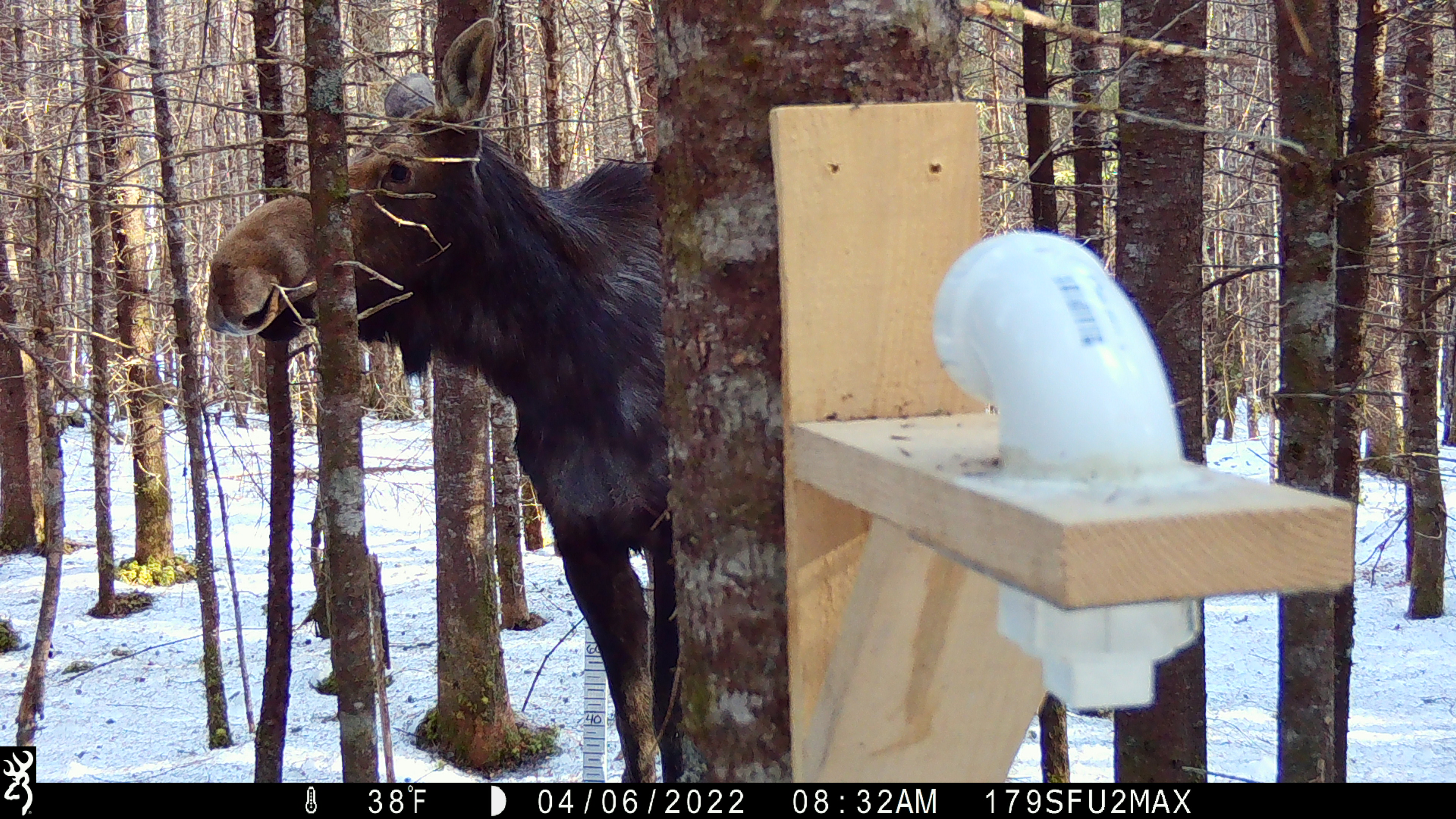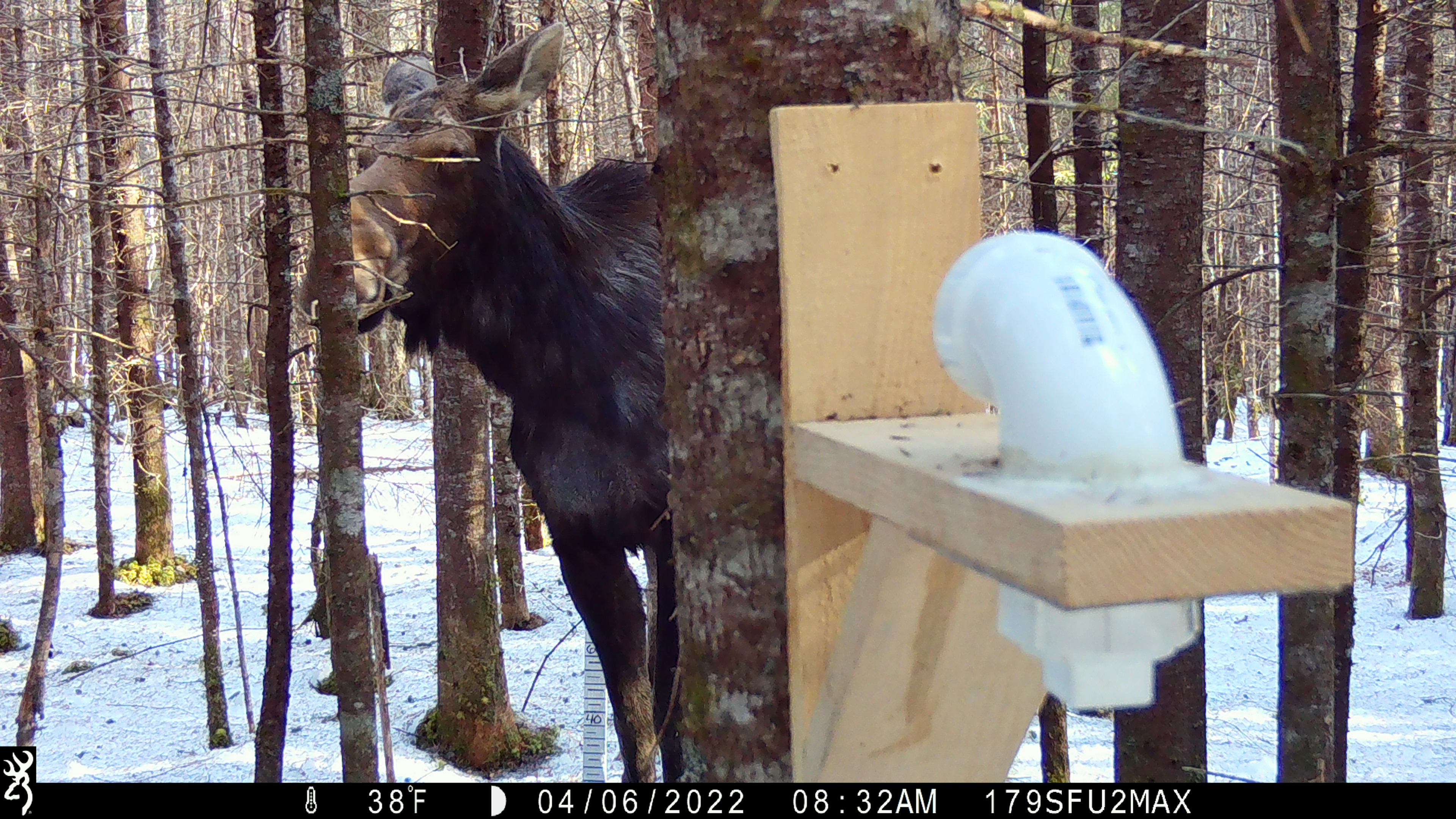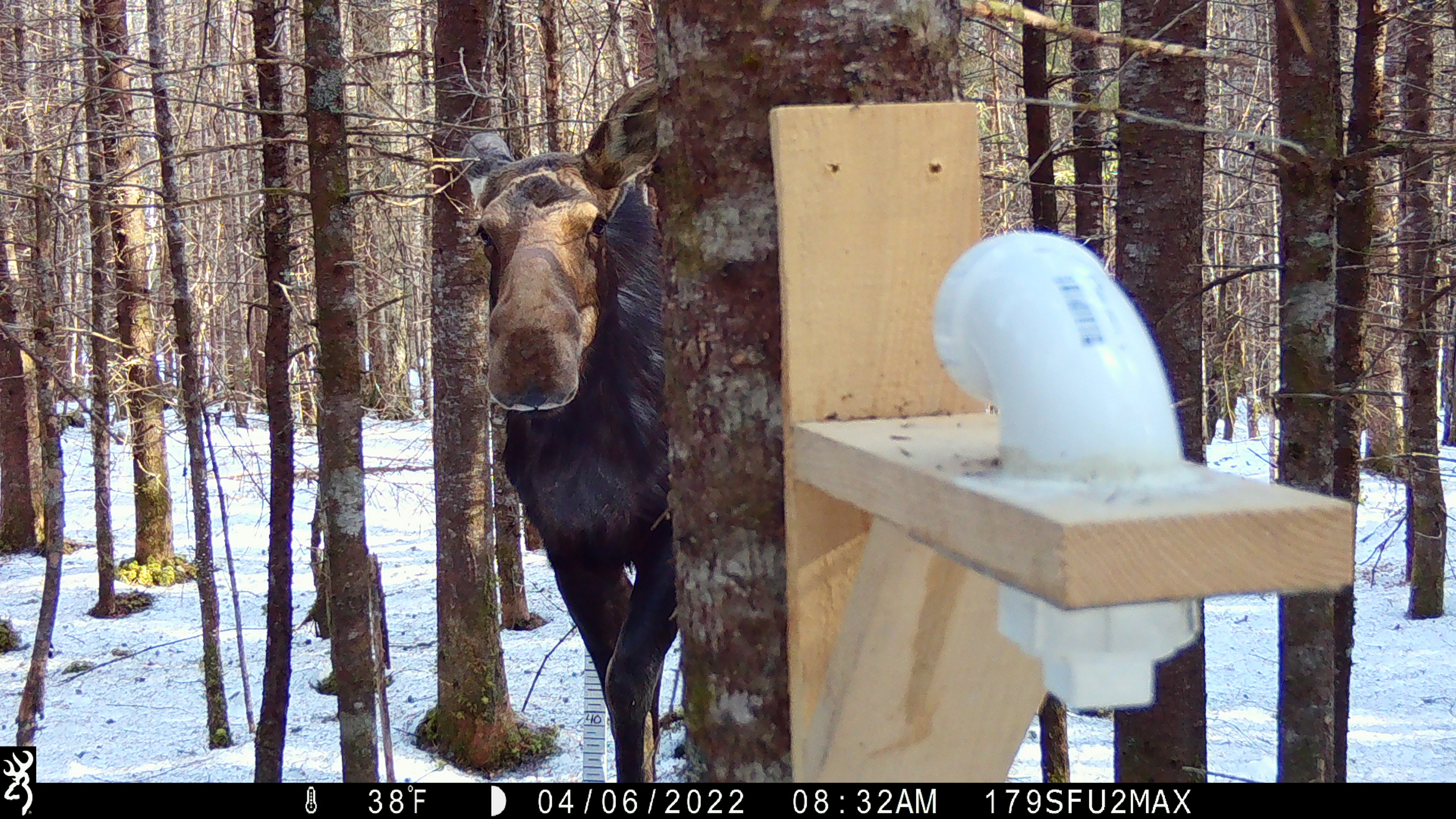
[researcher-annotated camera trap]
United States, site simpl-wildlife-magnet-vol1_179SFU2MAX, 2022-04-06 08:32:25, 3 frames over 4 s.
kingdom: Animalia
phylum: Chordata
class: Mammalia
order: Artiodactyla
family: Cervidae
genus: Alces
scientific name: Alces alces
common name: moose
Moose (Alces alces).